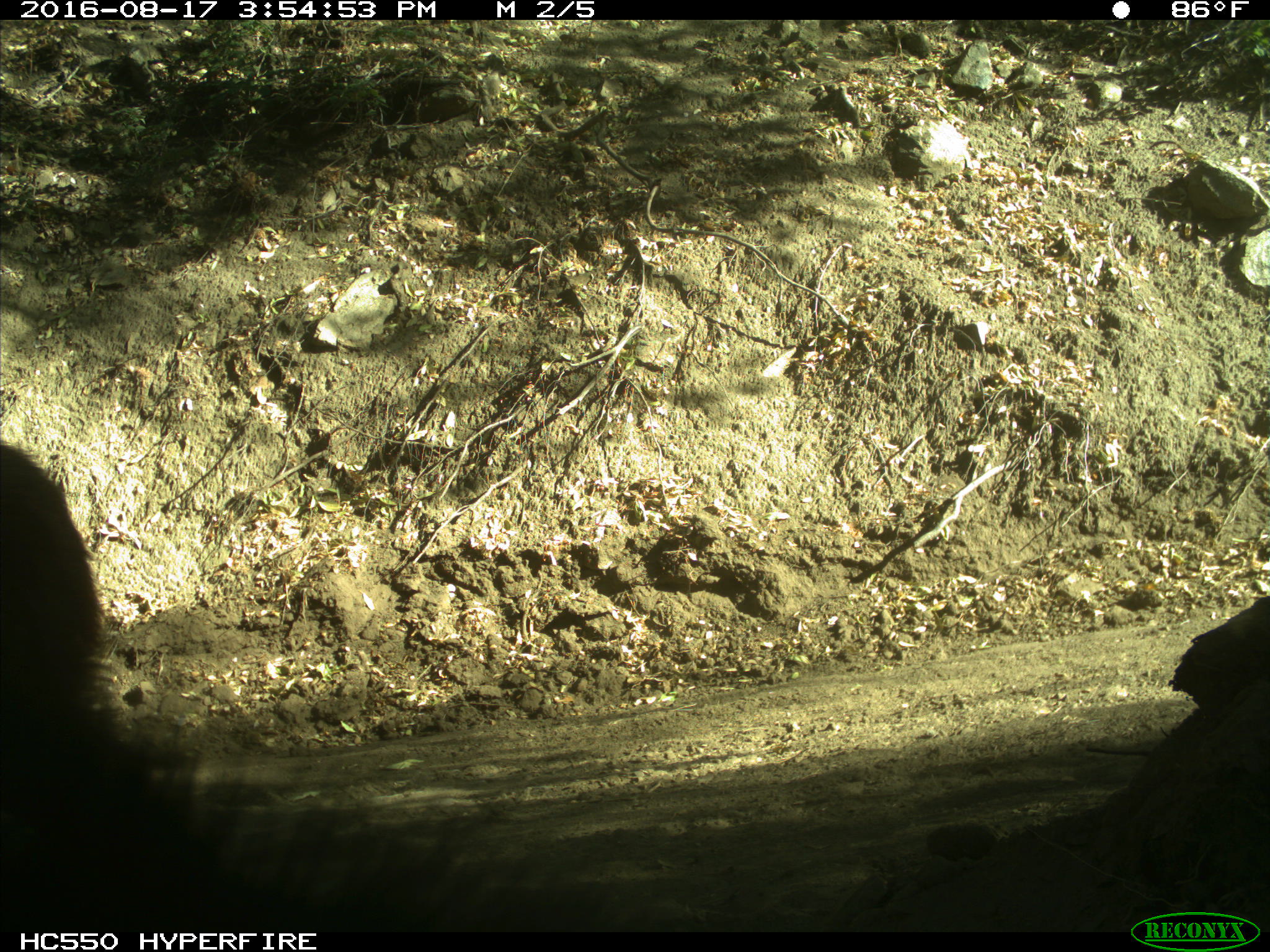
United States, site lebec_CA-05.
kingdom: Animalia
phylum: Chordata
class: Mammalia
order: Carnivora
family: Ursidae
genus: Ursus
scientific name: Ursus americanus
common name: american black bear